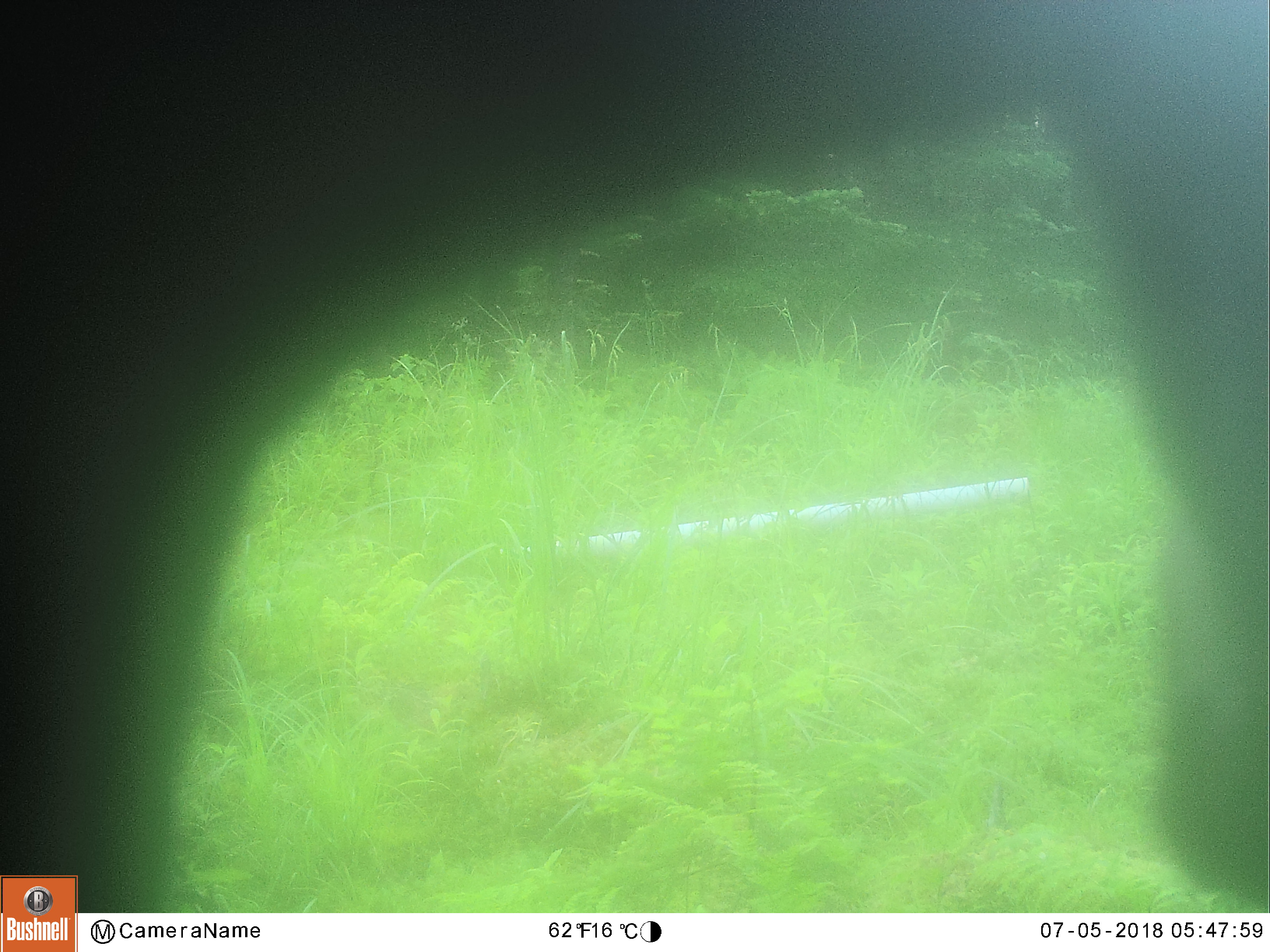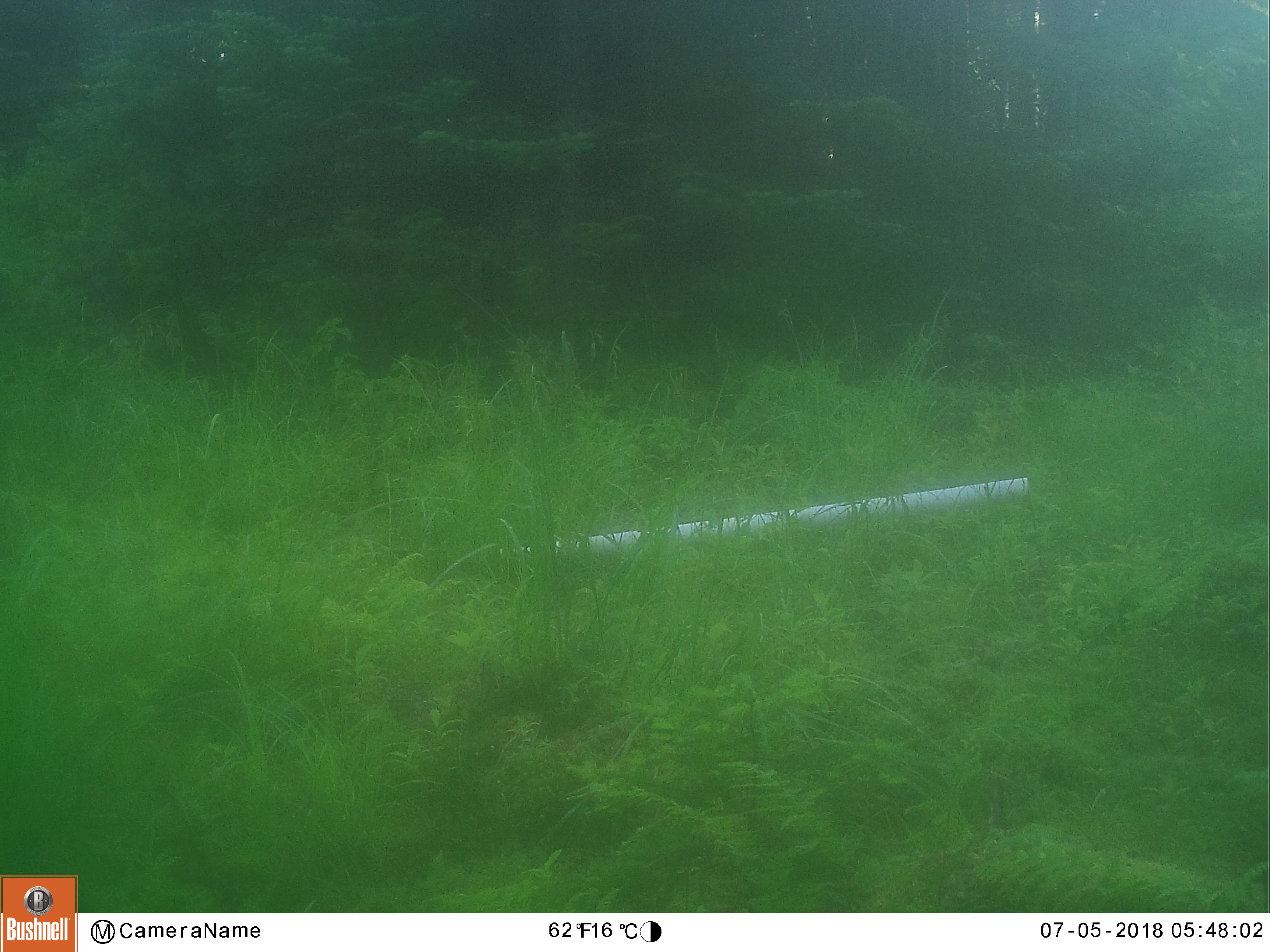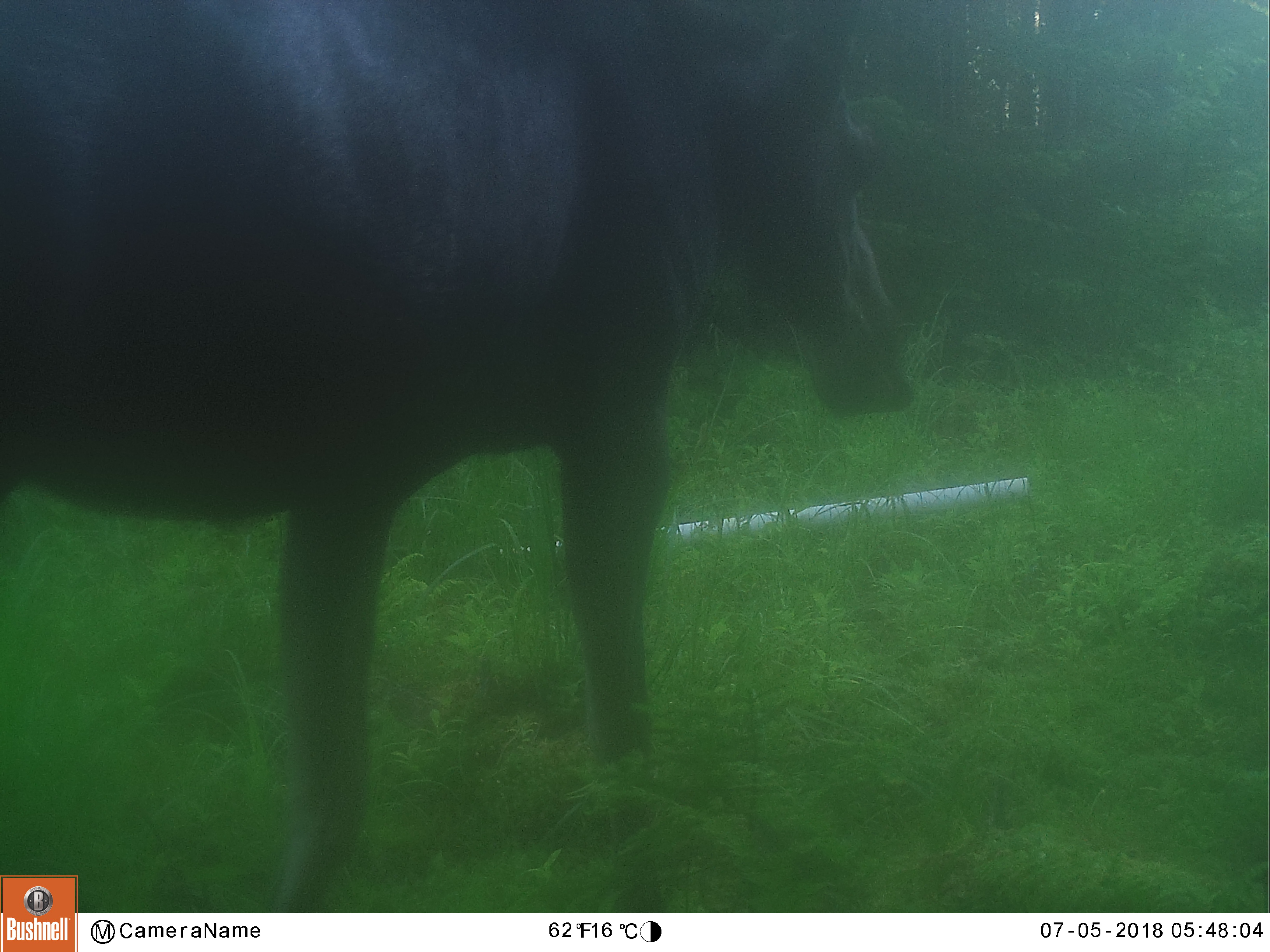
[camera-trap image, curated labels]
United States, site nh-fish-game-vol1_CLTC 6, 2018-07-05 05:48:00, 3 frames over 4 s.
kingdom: Animalia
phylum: Chordata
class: Mammalia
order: Artiodactyla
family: Cervidae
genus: Alces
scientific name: Alces alces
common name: moose